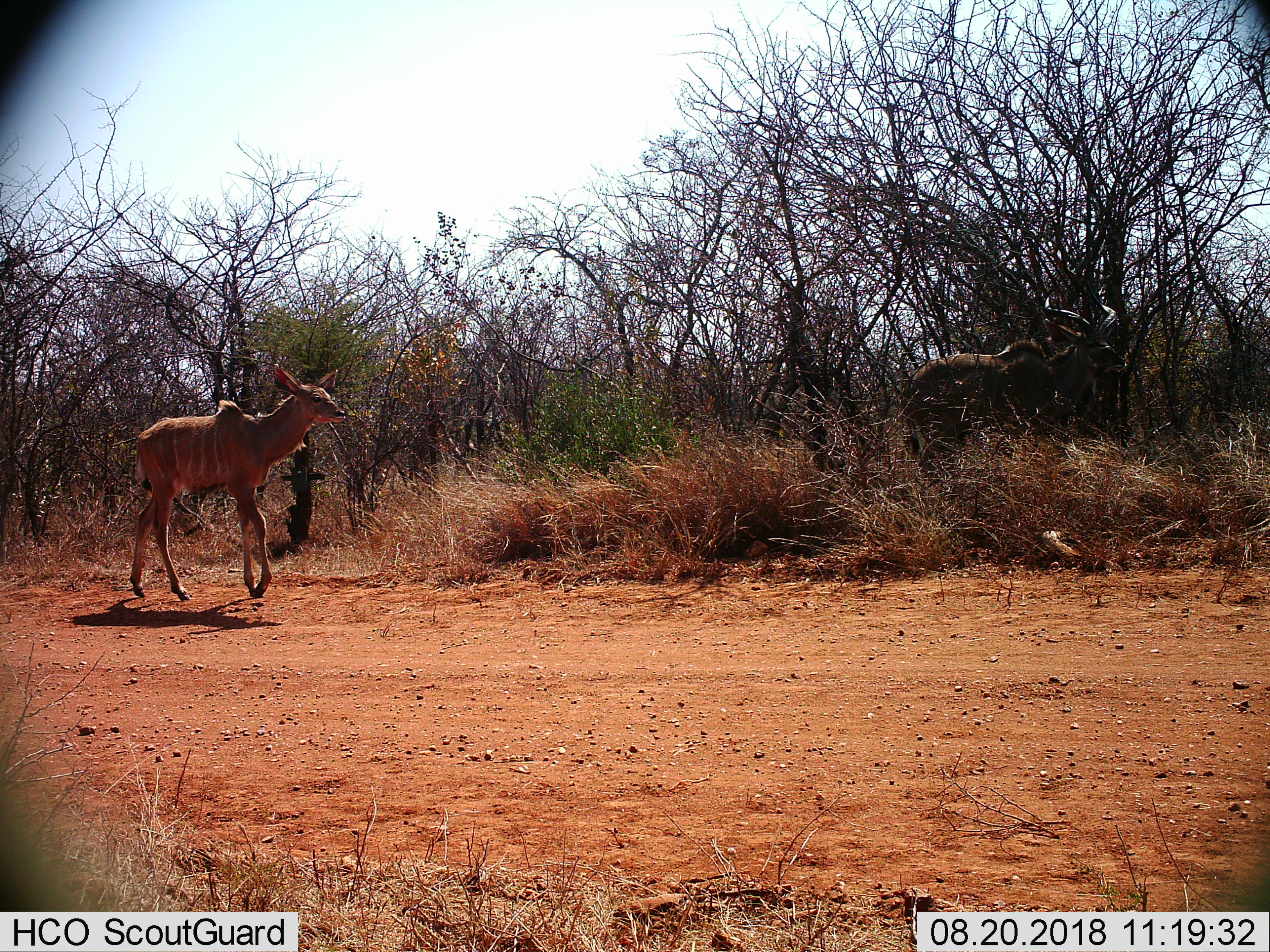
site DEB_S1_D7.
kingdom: Animalia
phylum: Chordata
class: Mammalia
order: Artiodactyla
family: Bovidae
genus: Tragelaphus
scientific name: Tragelaphus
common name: kudu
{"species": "kudu (Tragelaphus)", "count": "2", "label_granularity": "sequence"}